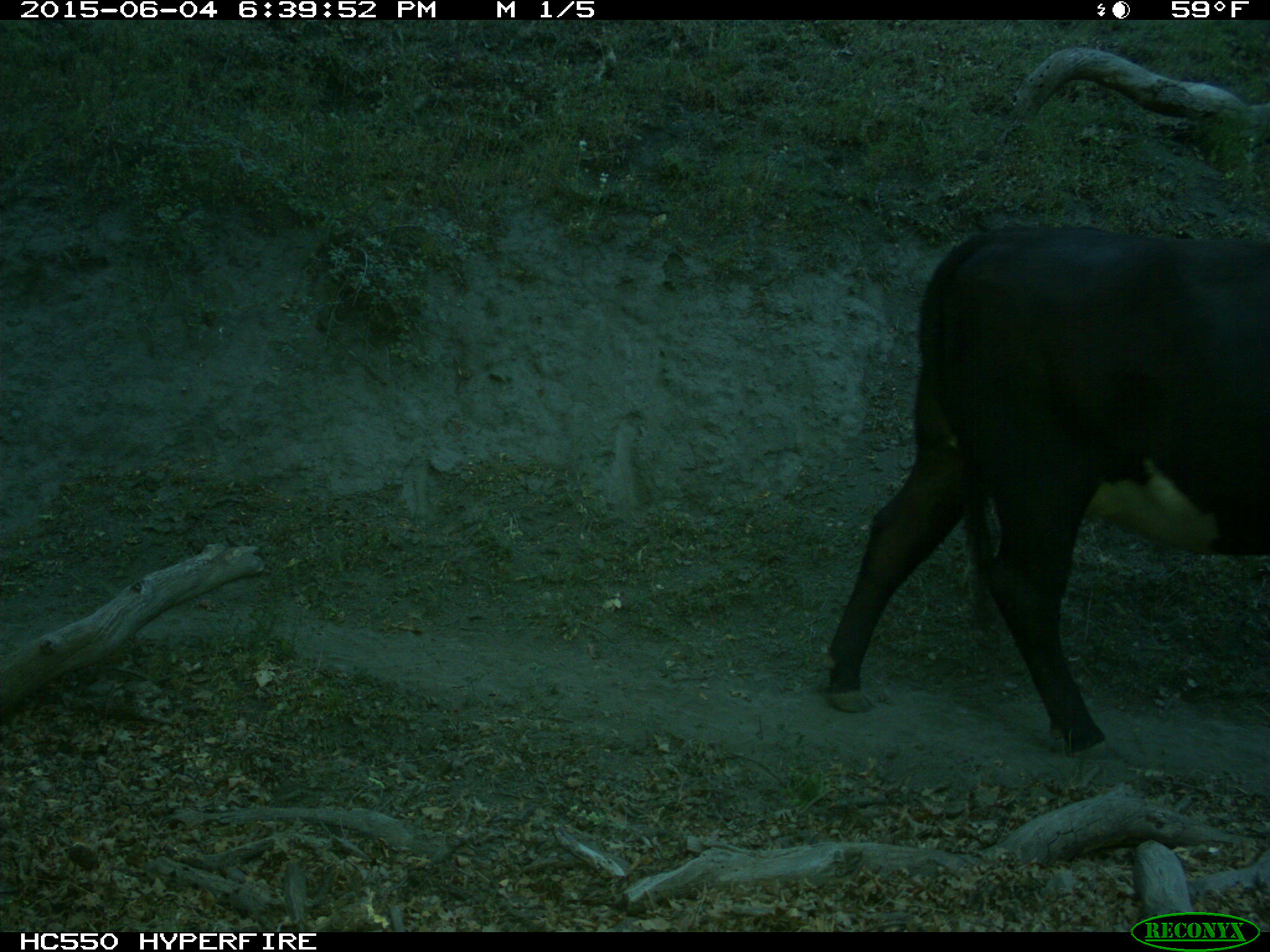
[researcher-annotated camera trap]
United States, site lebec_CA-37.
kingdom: Animalia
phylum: Chordata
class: Mammalia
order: Artiodactyla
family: Bovidae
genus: Bos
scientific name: Bos taurus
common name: domestic cow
Bos taurus (domestic cow).